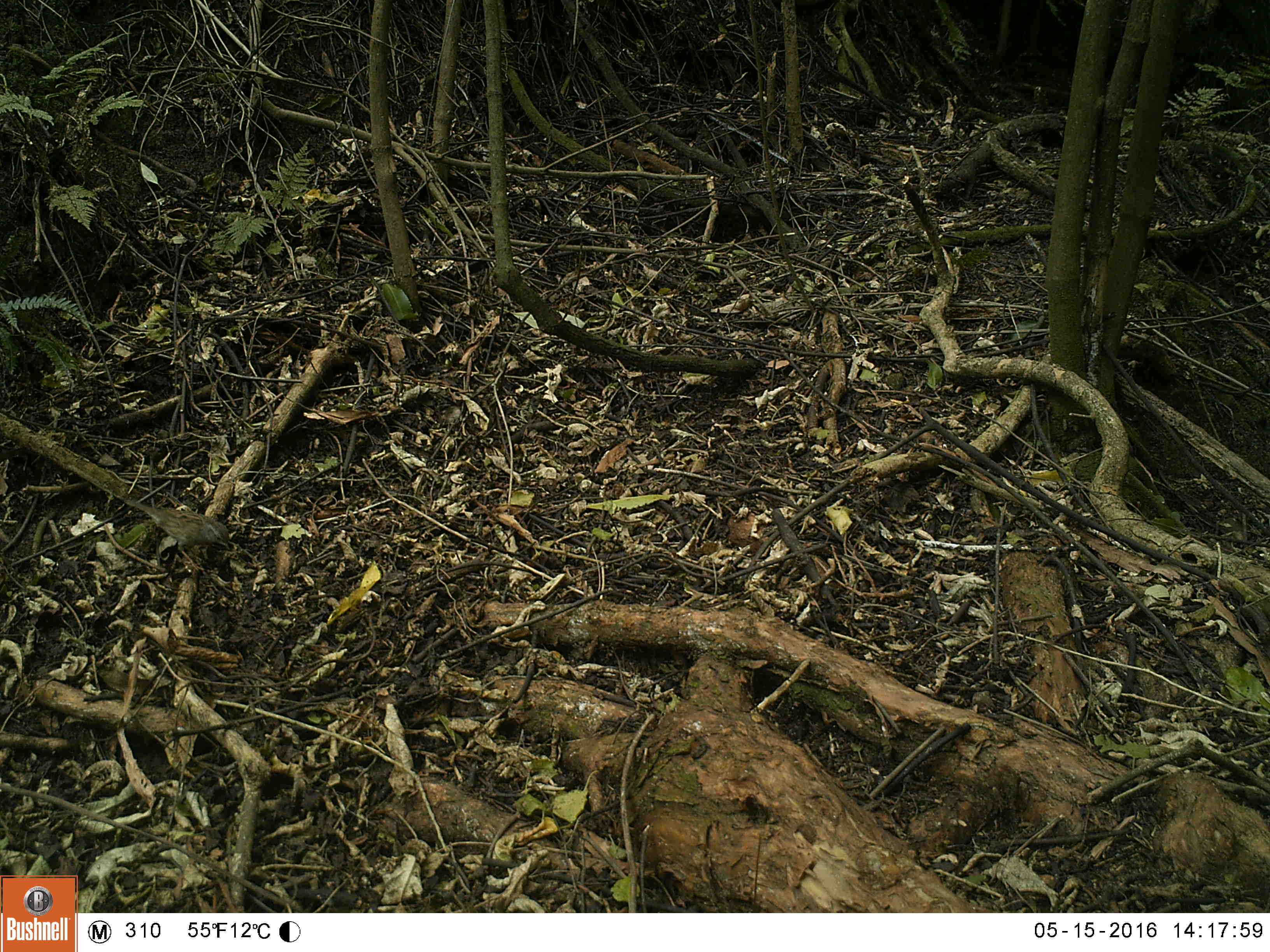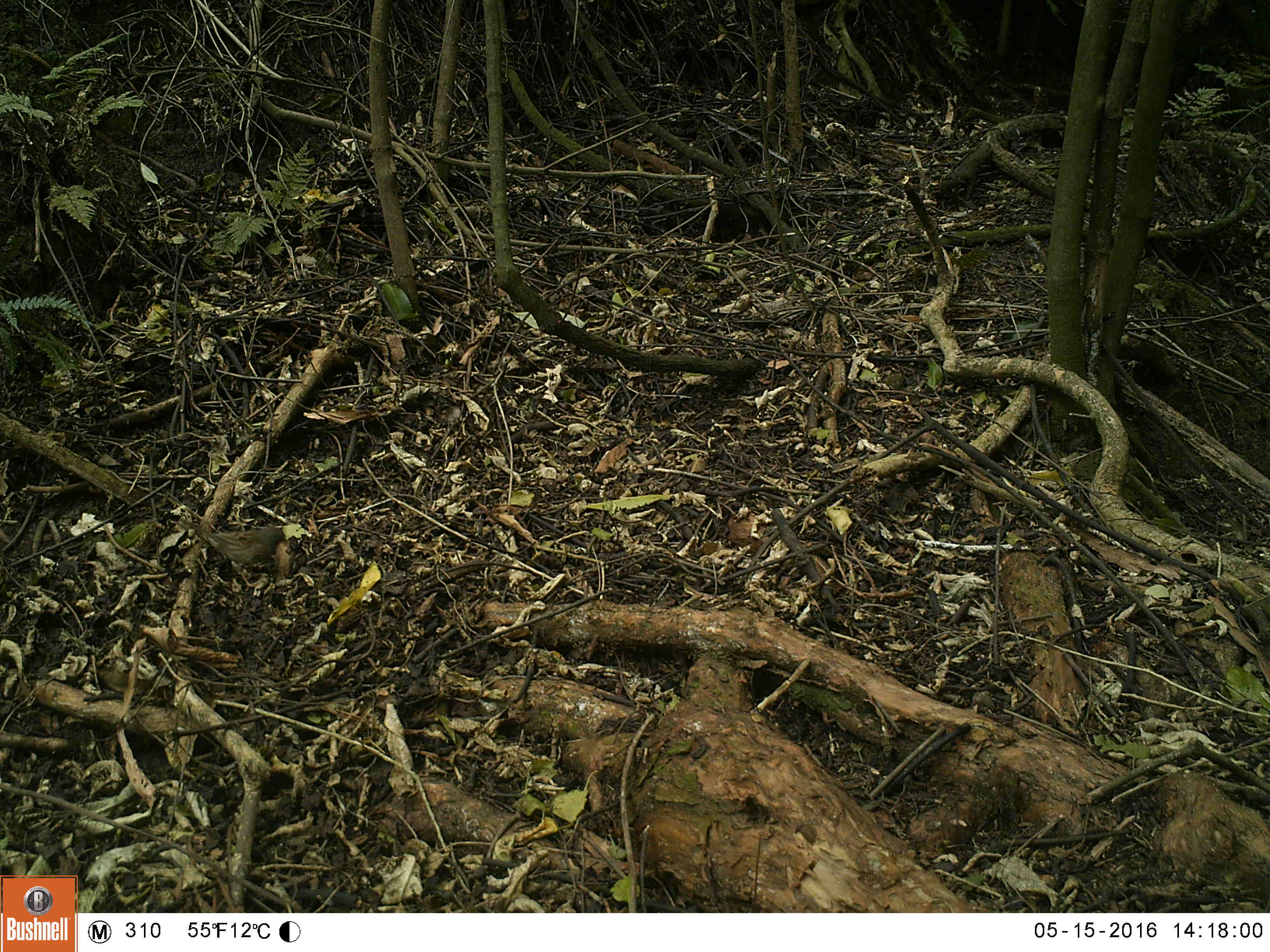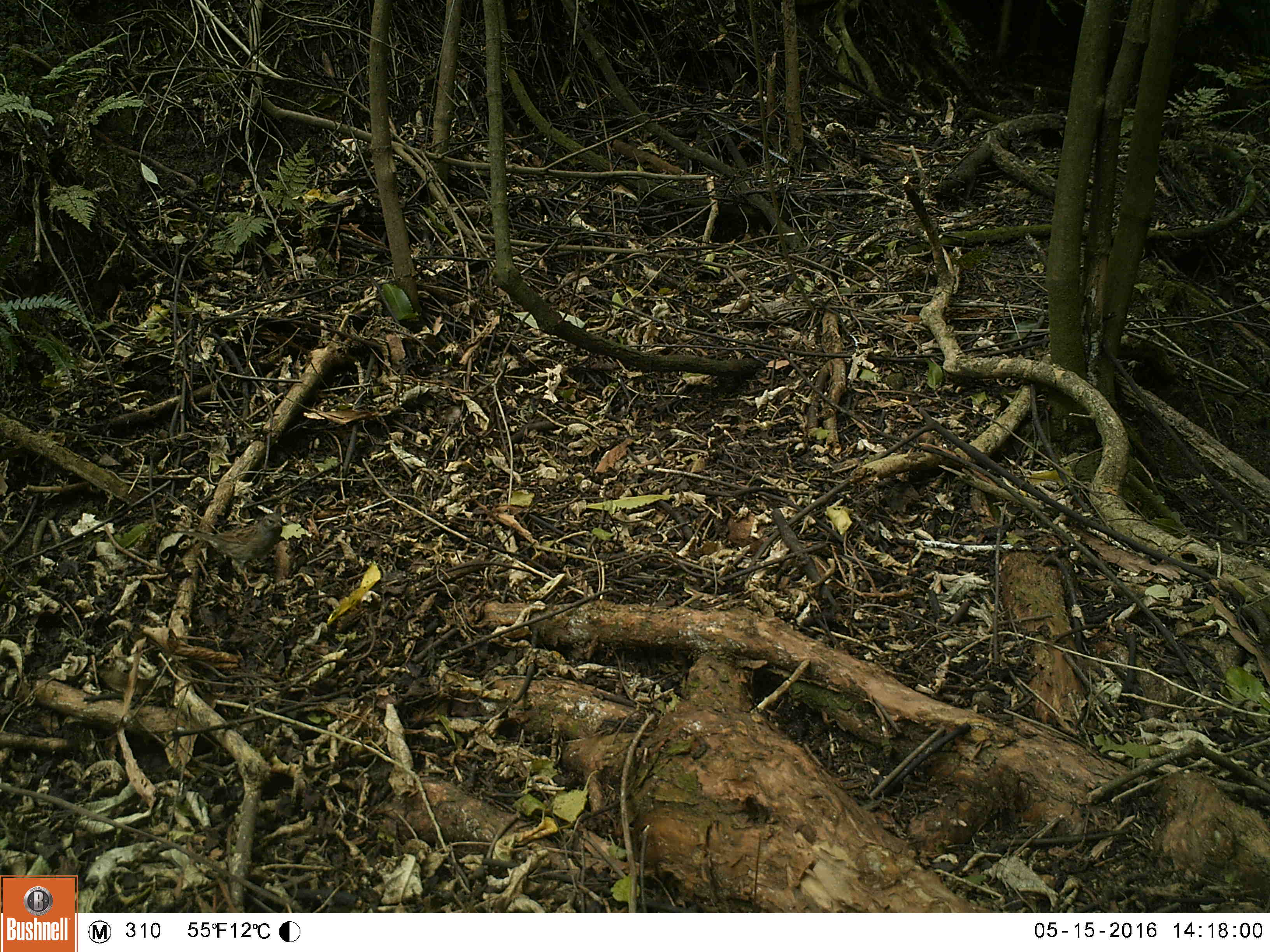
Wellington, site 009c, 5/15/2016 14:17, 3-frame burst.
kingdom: Animalia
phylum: Chordata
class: Aves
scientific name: Aves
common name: bird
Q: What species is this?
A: Bird (Aves).